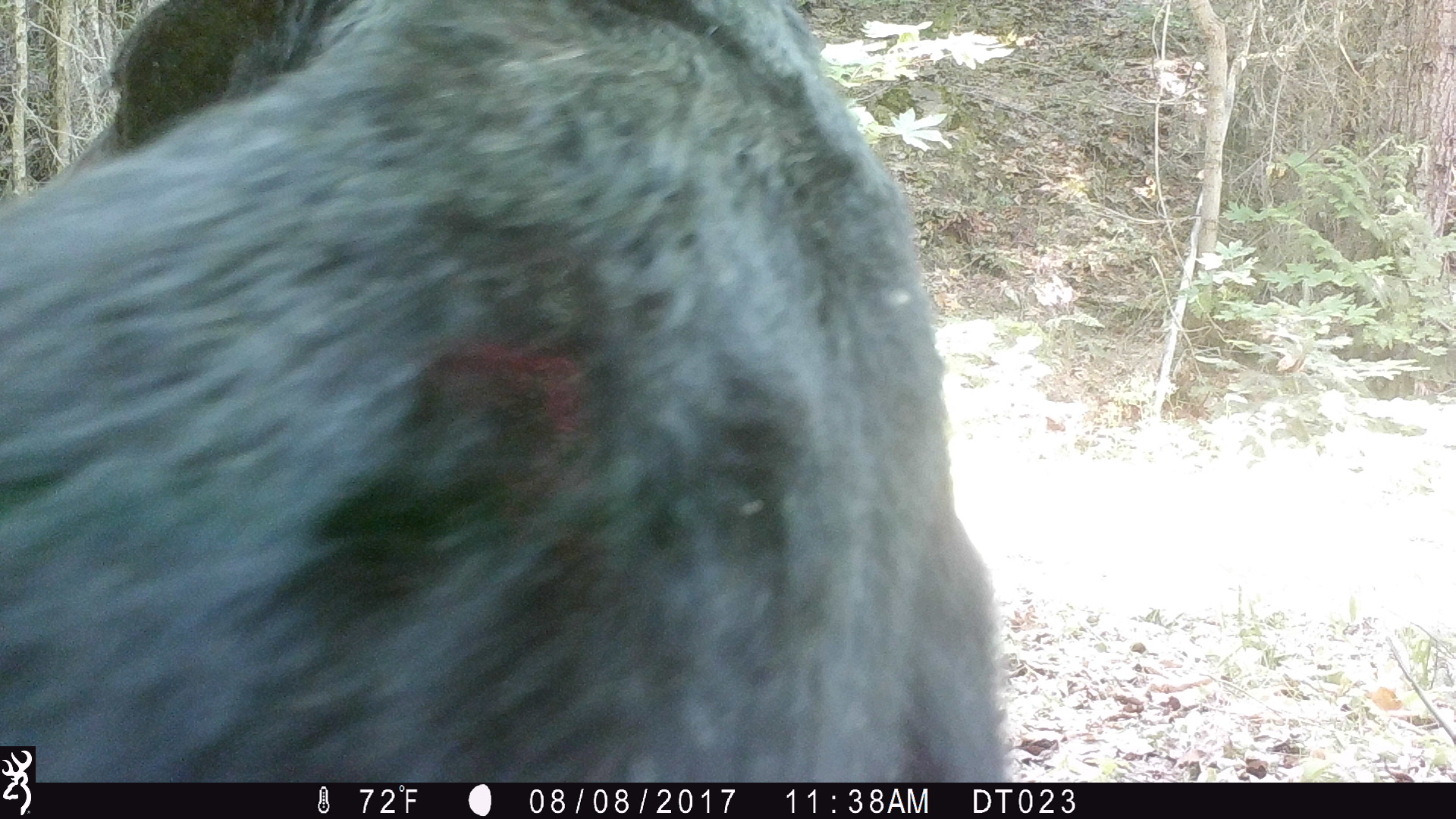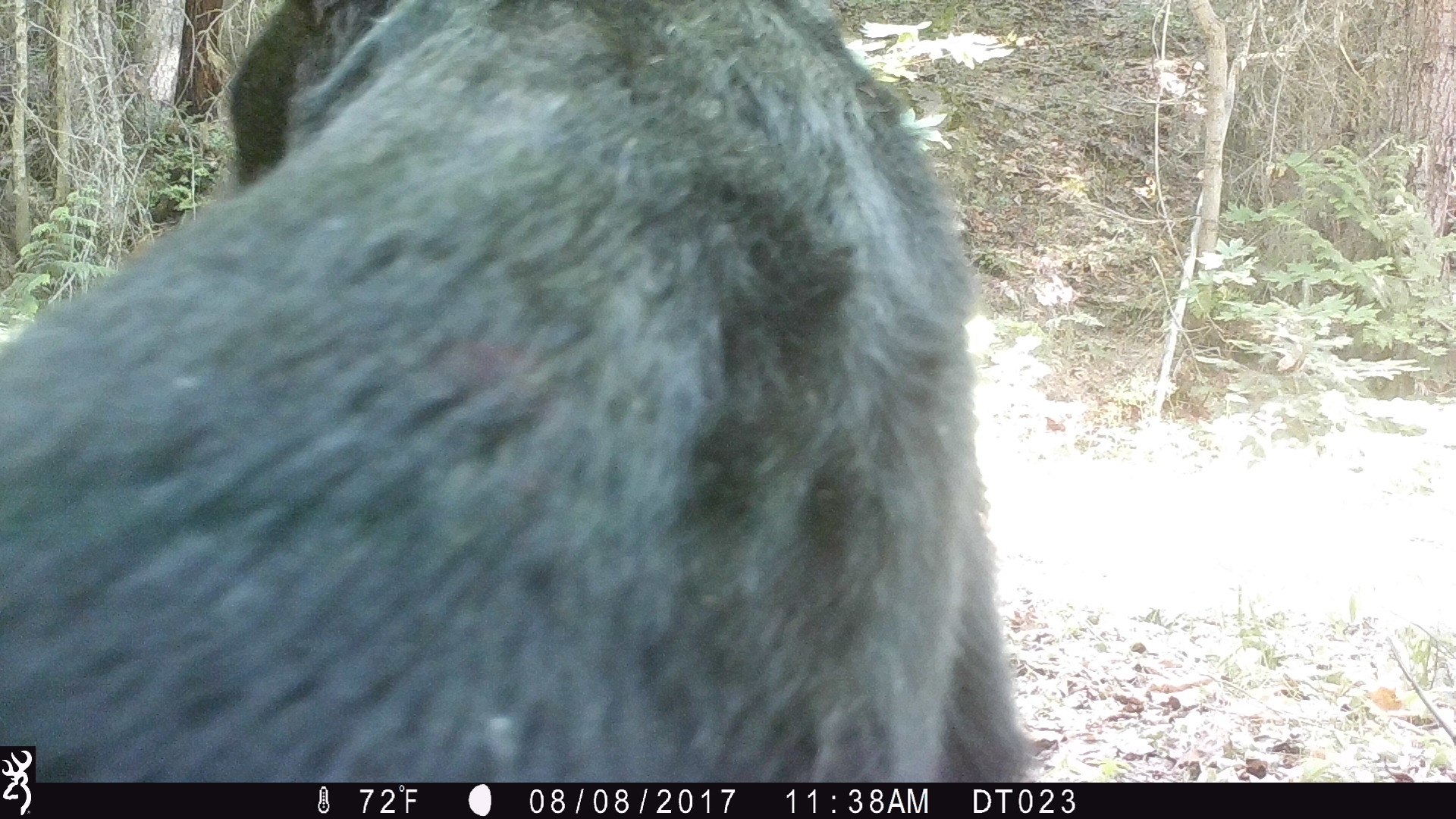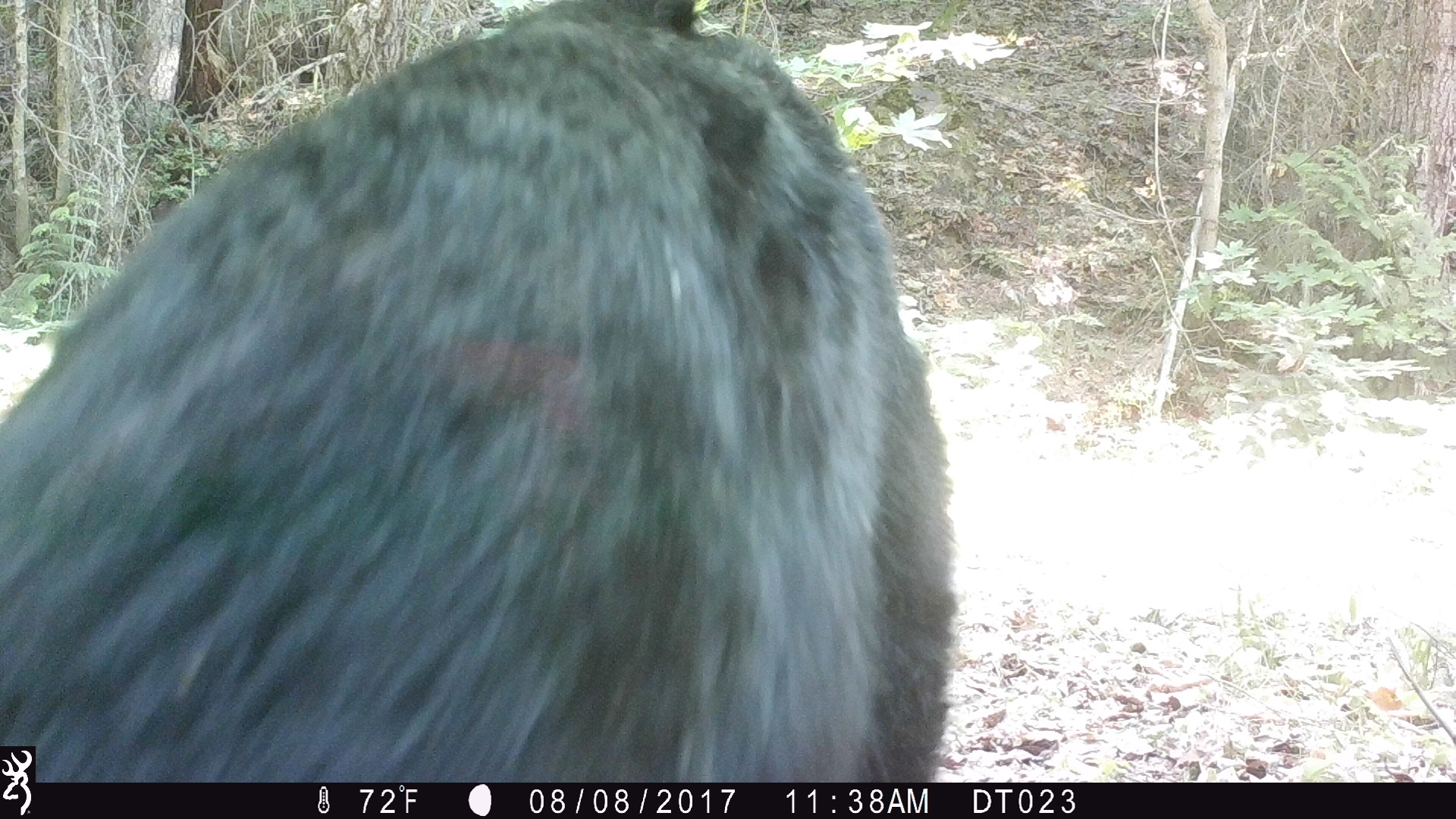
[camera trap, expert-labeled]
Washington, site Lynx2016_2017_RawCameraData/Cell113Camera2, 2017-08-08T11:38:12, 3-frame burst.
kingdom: Animalia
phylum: Chordata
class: Mammalia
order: Carnivora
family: Ursidae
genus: Ursus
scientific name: Ursus americanus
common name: american black bear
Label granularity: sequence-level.